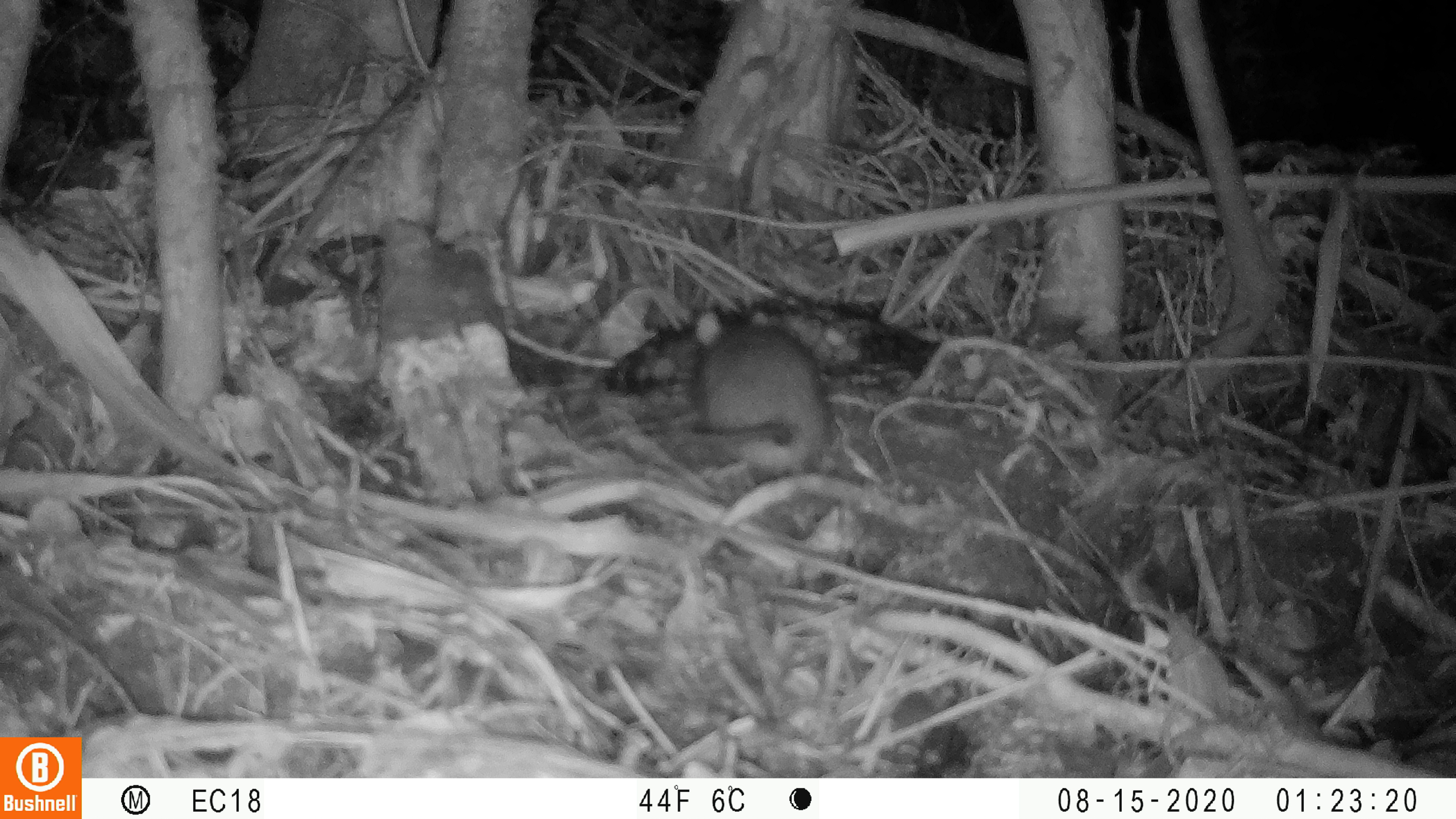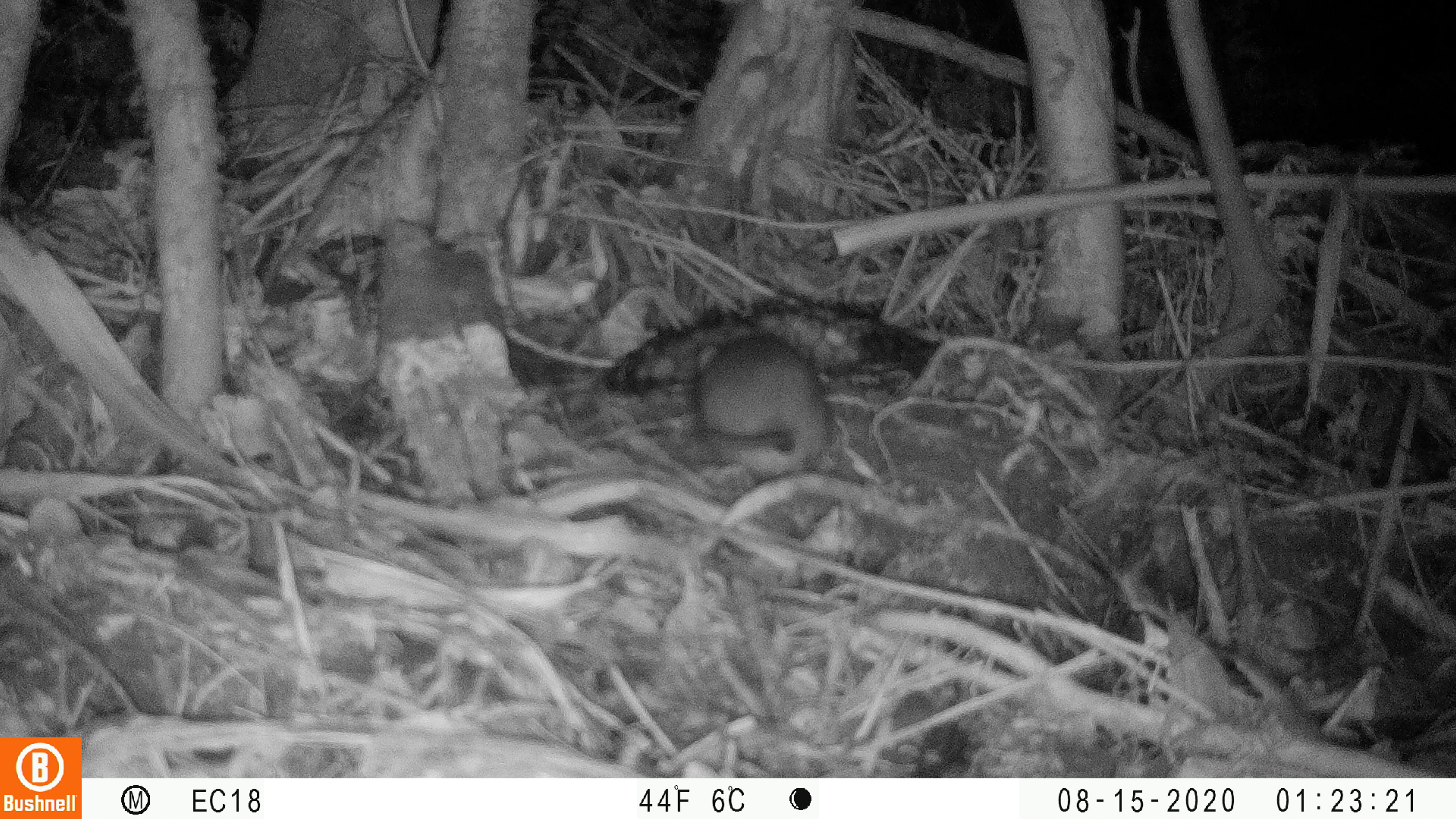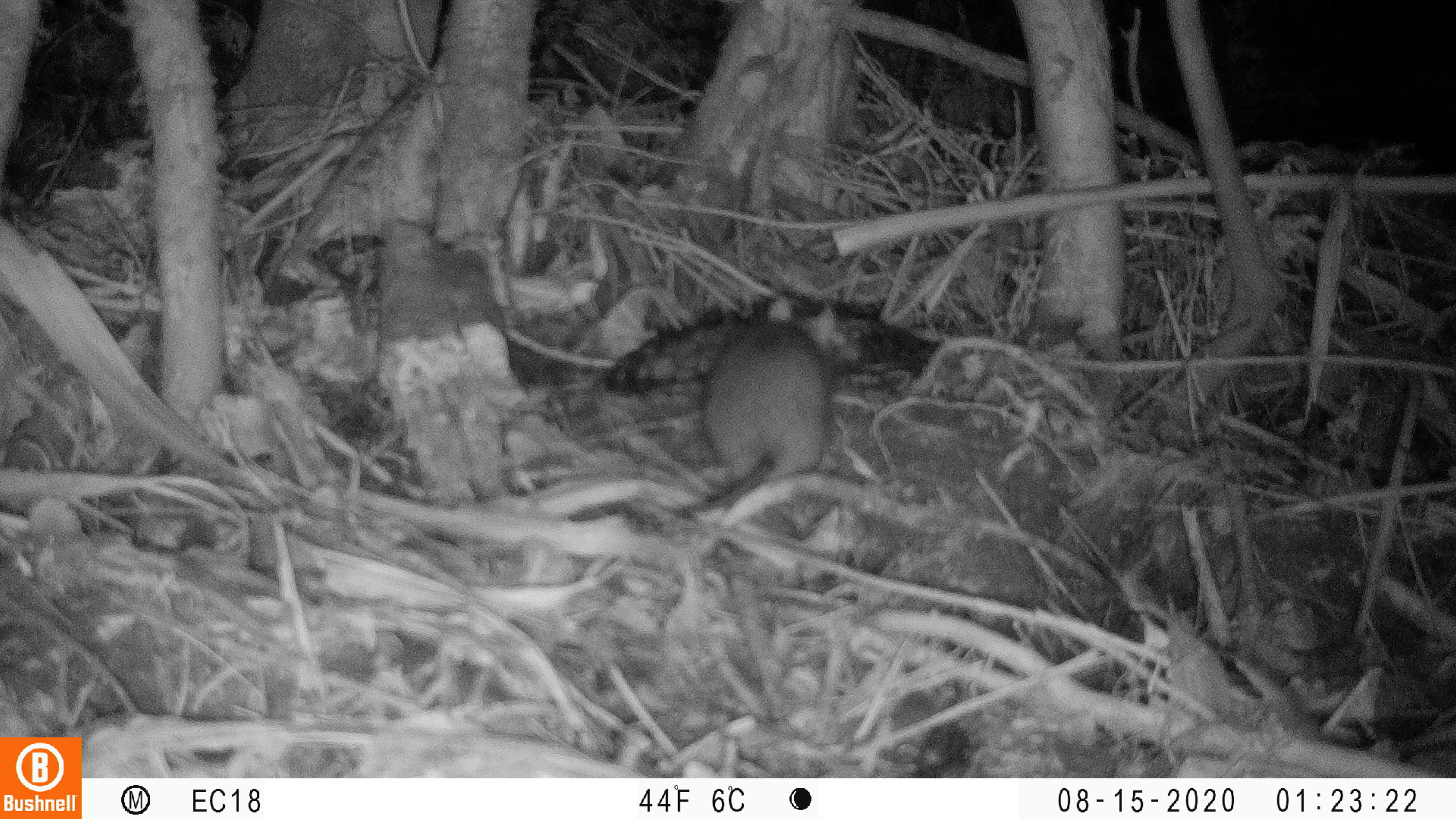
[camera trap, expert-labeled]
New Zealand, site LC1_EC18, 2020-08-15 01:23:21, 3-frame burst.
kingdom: Animalia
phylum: Chordata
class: Mammalia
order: Rodentia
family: Muridae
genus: Rattus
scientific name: Rattus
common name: rat